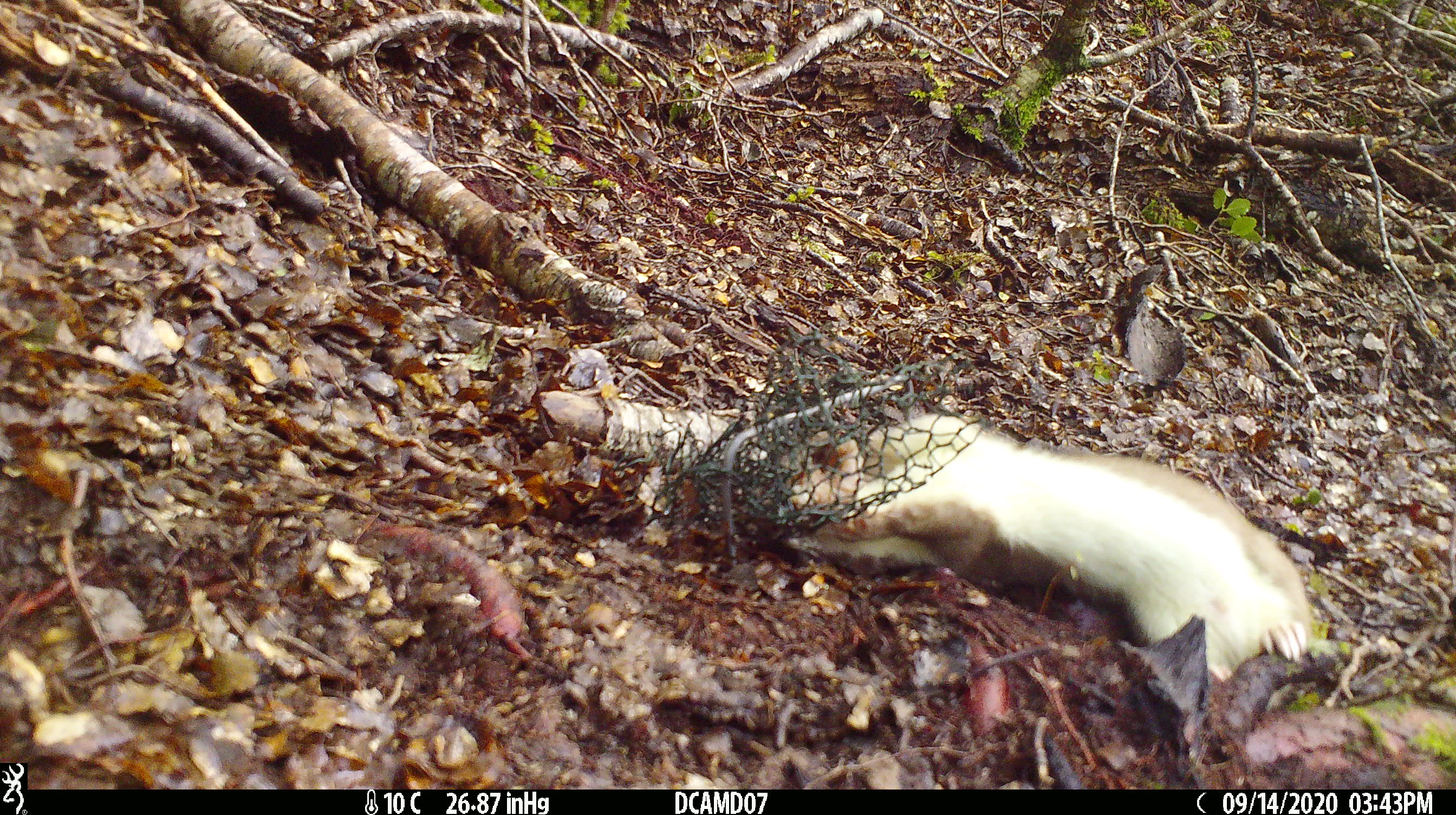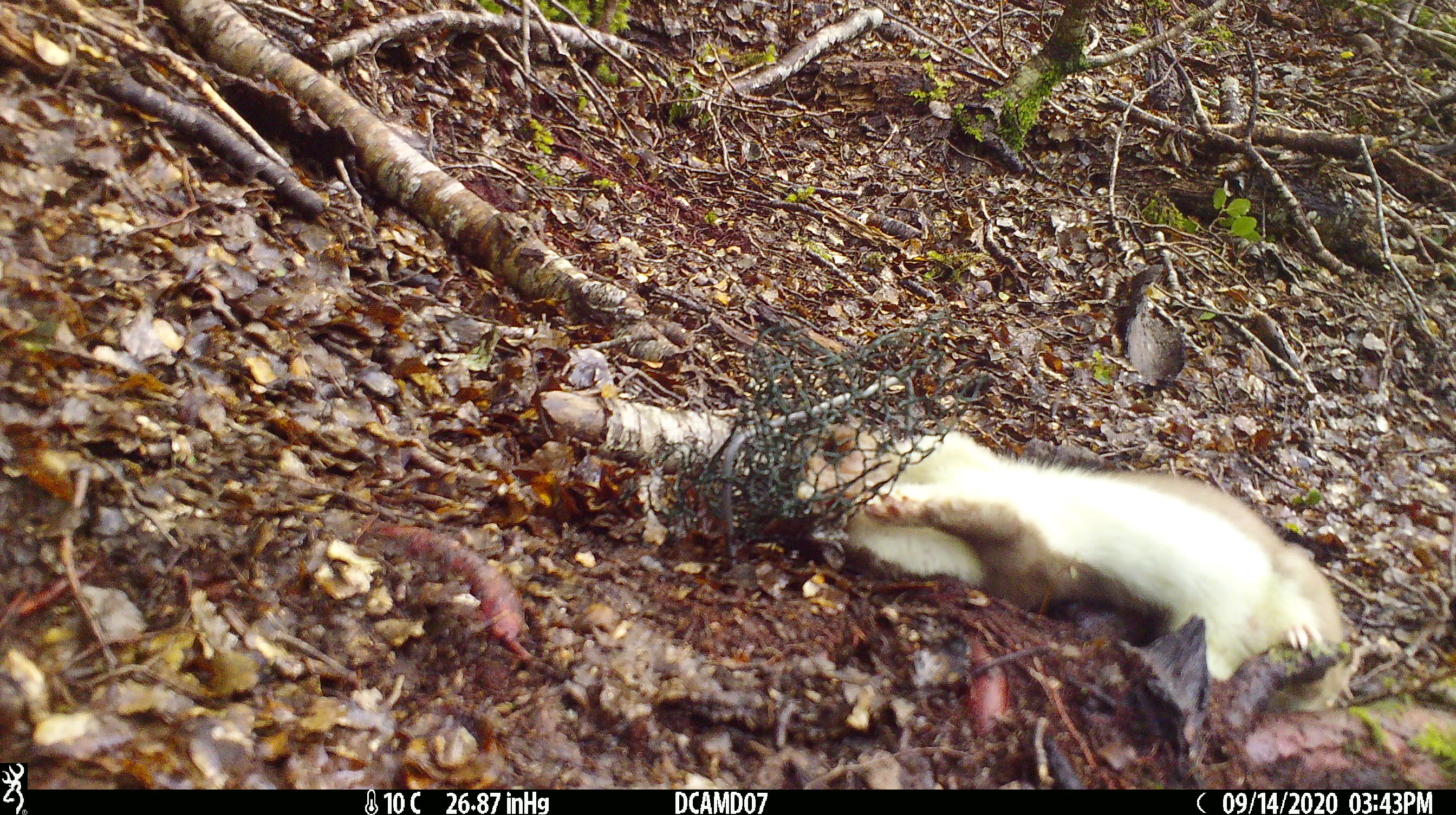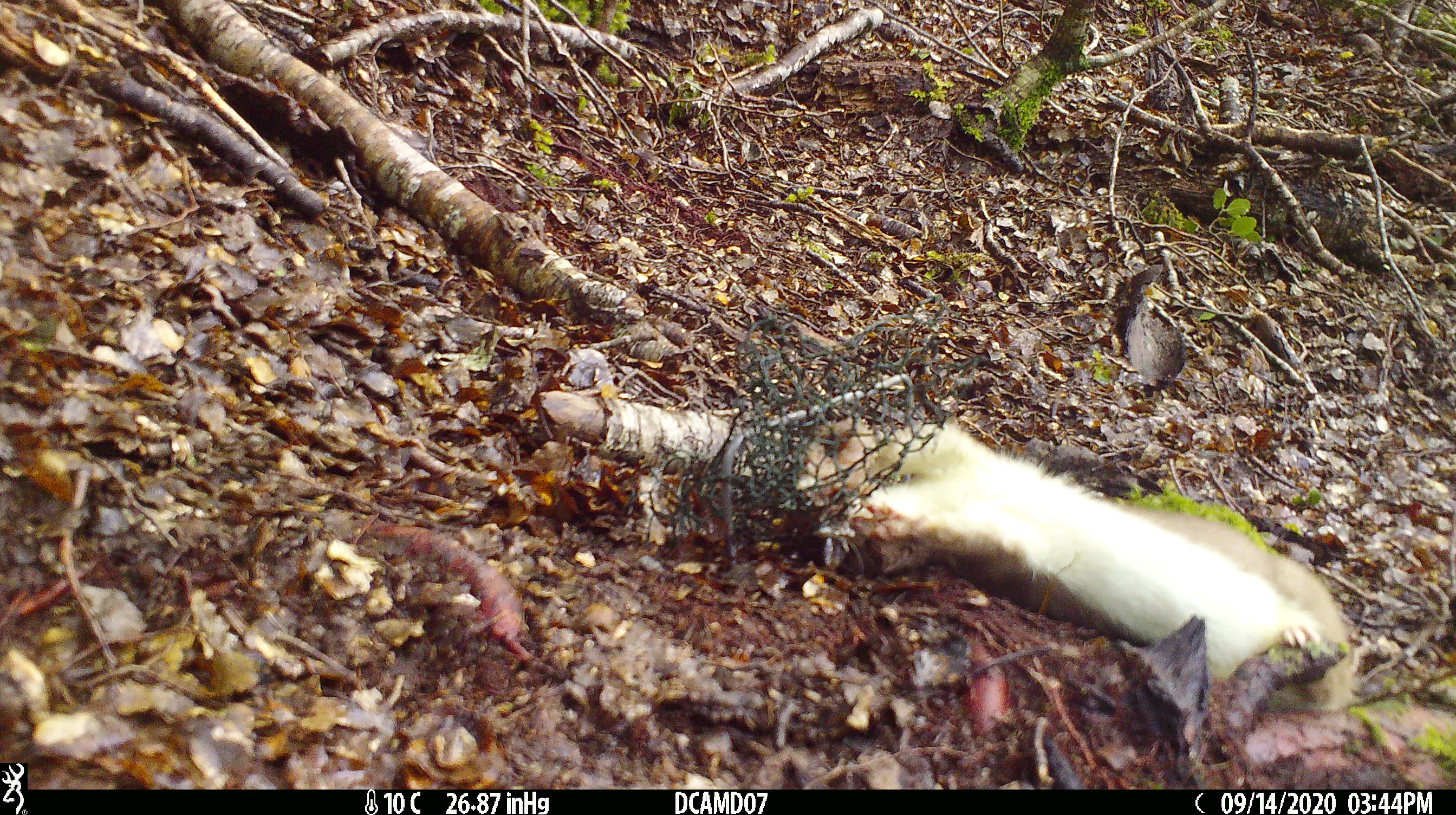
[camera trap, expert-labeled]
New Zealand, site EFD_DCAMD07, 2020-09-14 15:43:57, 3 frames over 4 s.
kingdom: Animalia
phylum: Chordata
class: Mammalia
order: Carnivora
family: Mustelidae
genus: Mustela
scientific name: Mustela erminea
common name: stoat